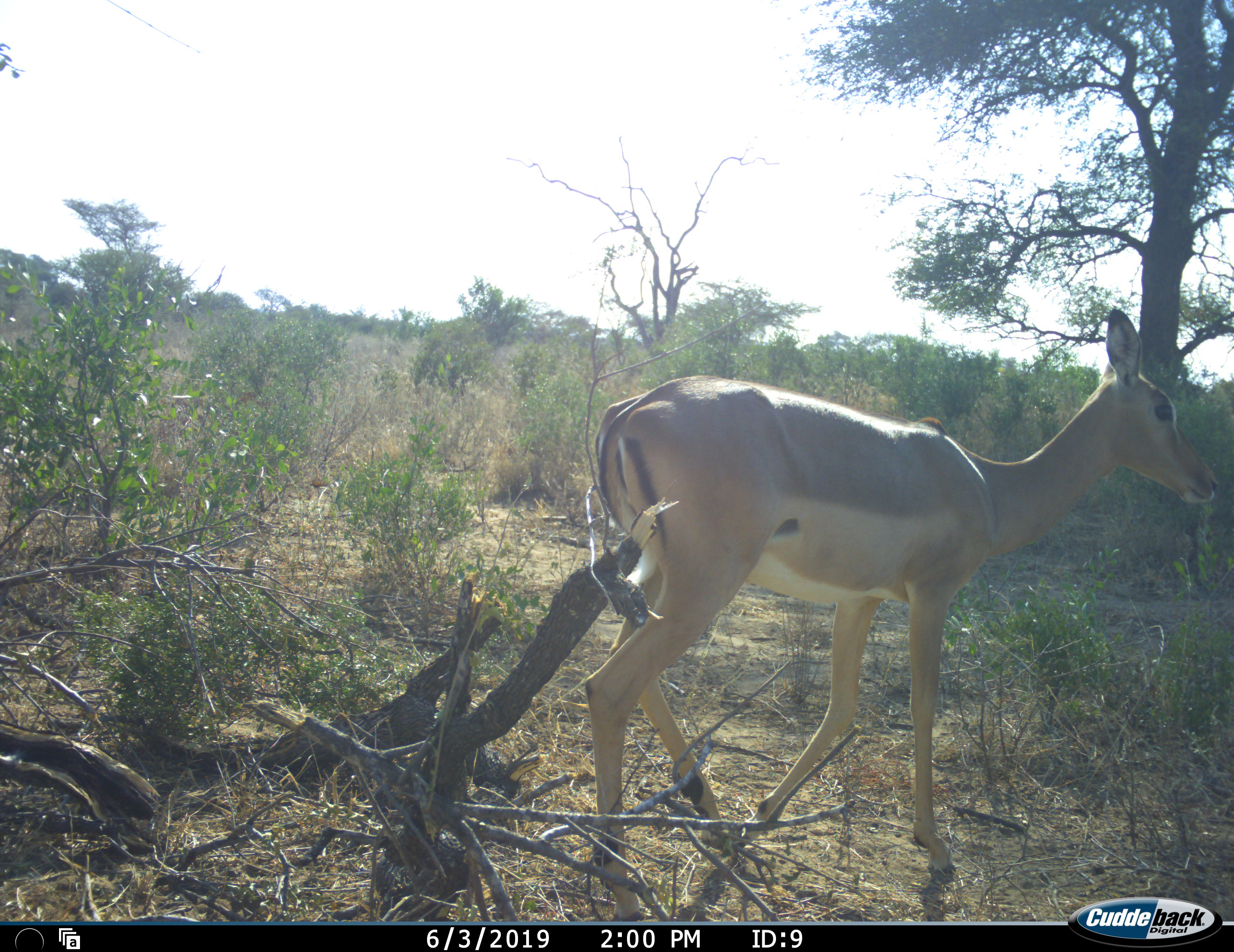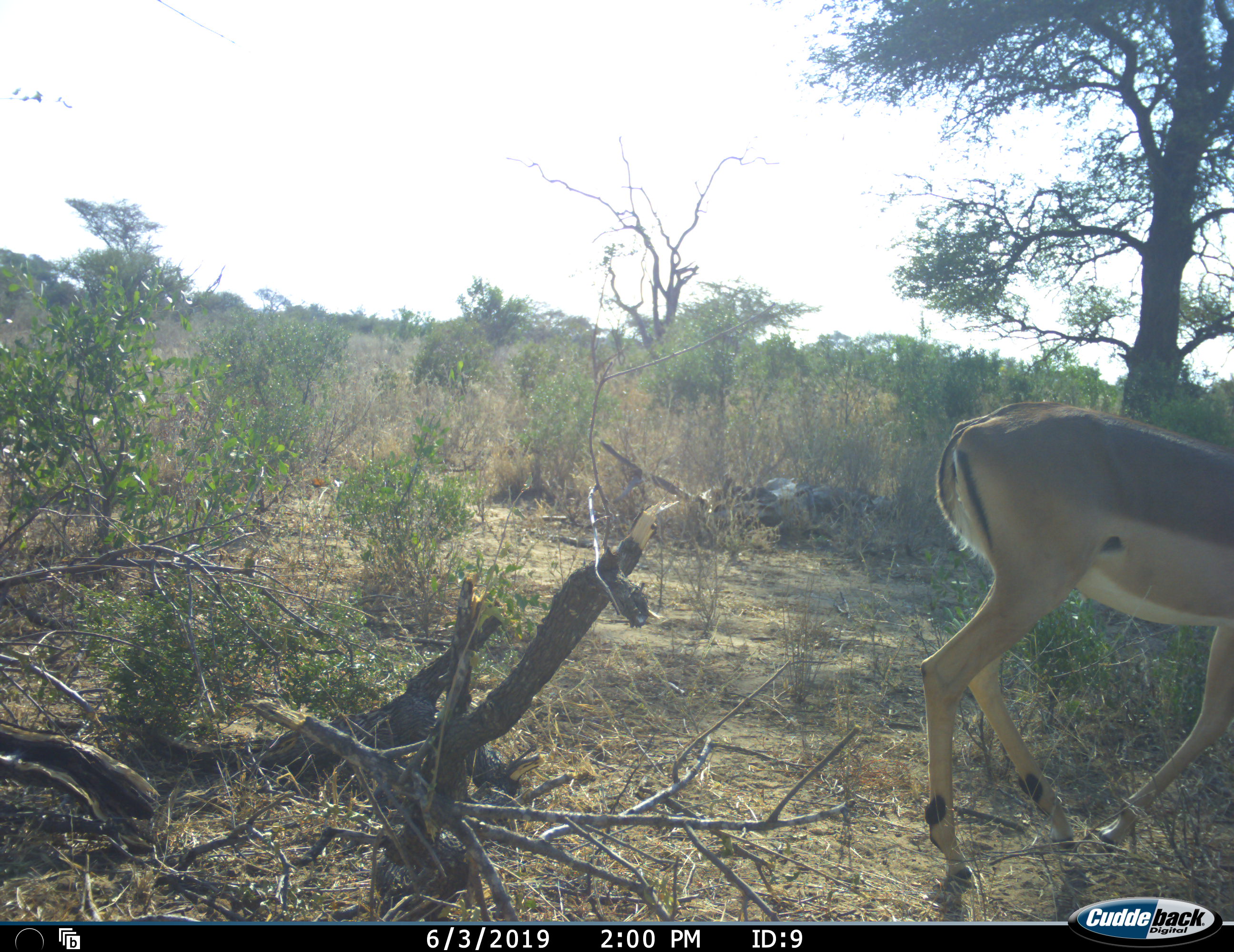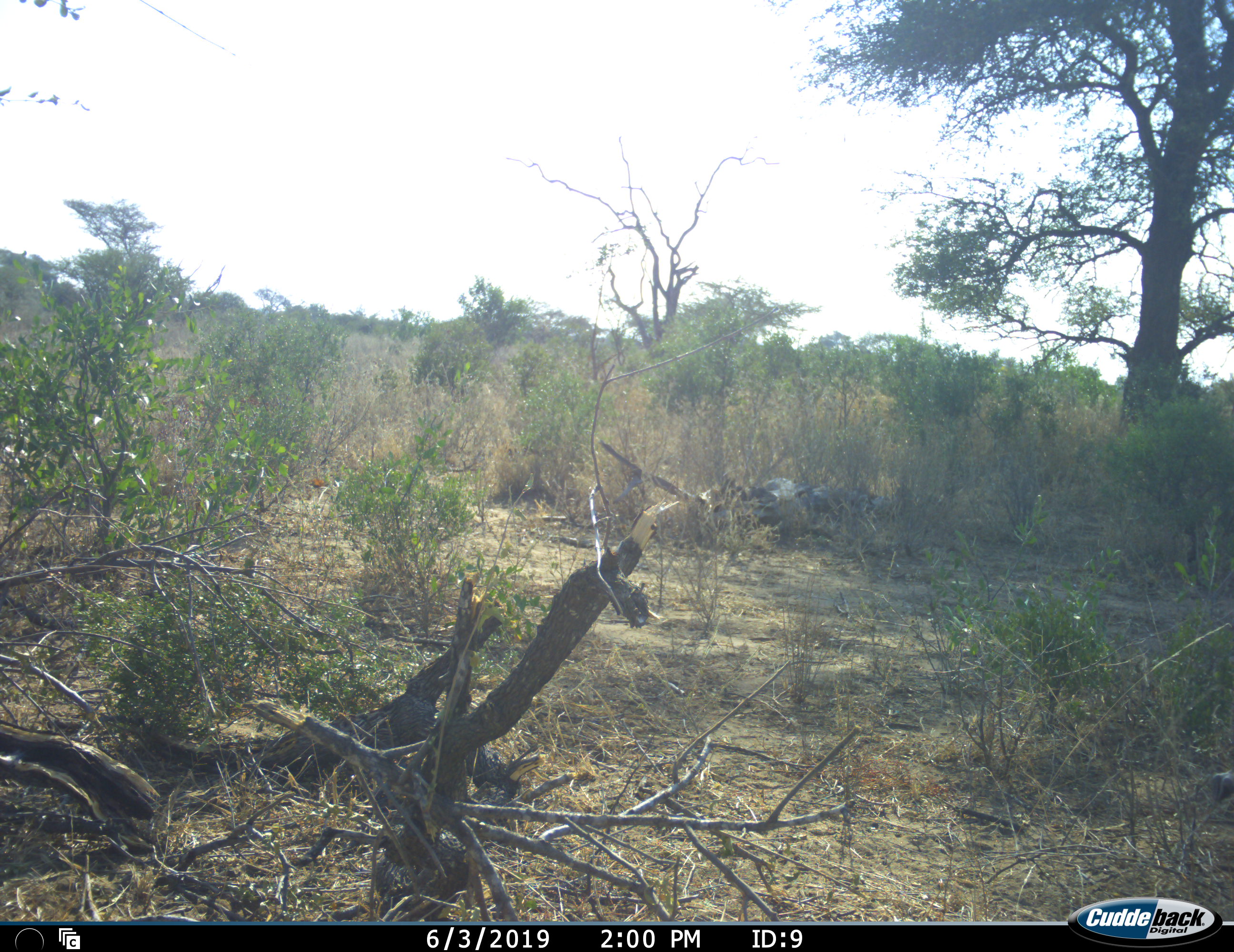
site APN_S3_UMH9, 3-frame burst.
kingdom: Animalia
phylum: Chordata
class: Mammalia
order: Artiodactyla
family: Bovidae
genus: Aepyceros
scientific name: Aepyceros melampus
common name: impala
Impala (Aepyceros melampus), count 1. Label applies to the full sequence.